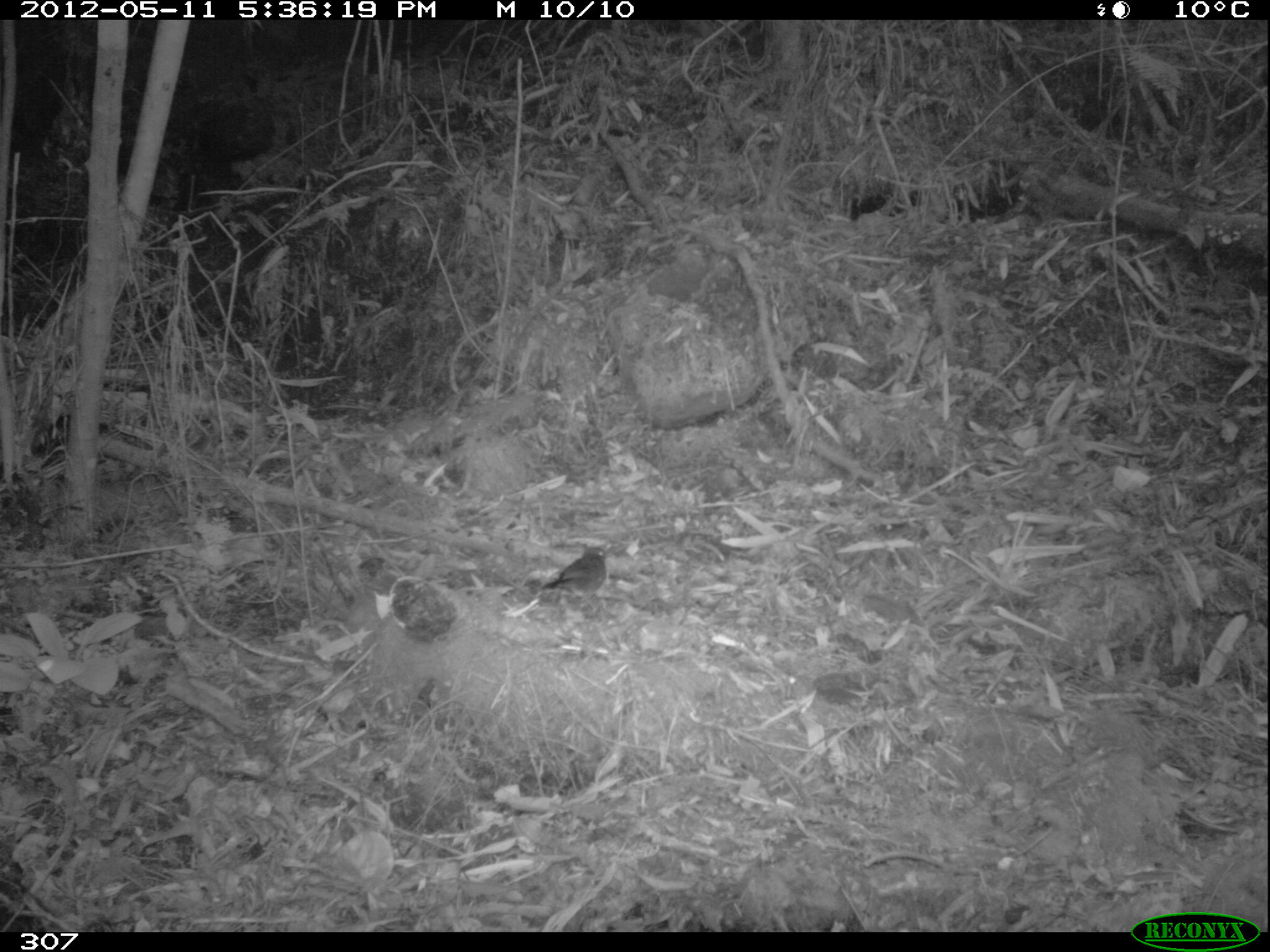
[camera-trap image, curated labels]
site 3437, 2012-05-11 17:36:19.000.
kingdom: Animalia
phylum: Chordata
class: Aves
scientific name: Aves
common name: bird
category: unknown bird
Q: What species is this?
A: Unknown bird (bird) (Aves).